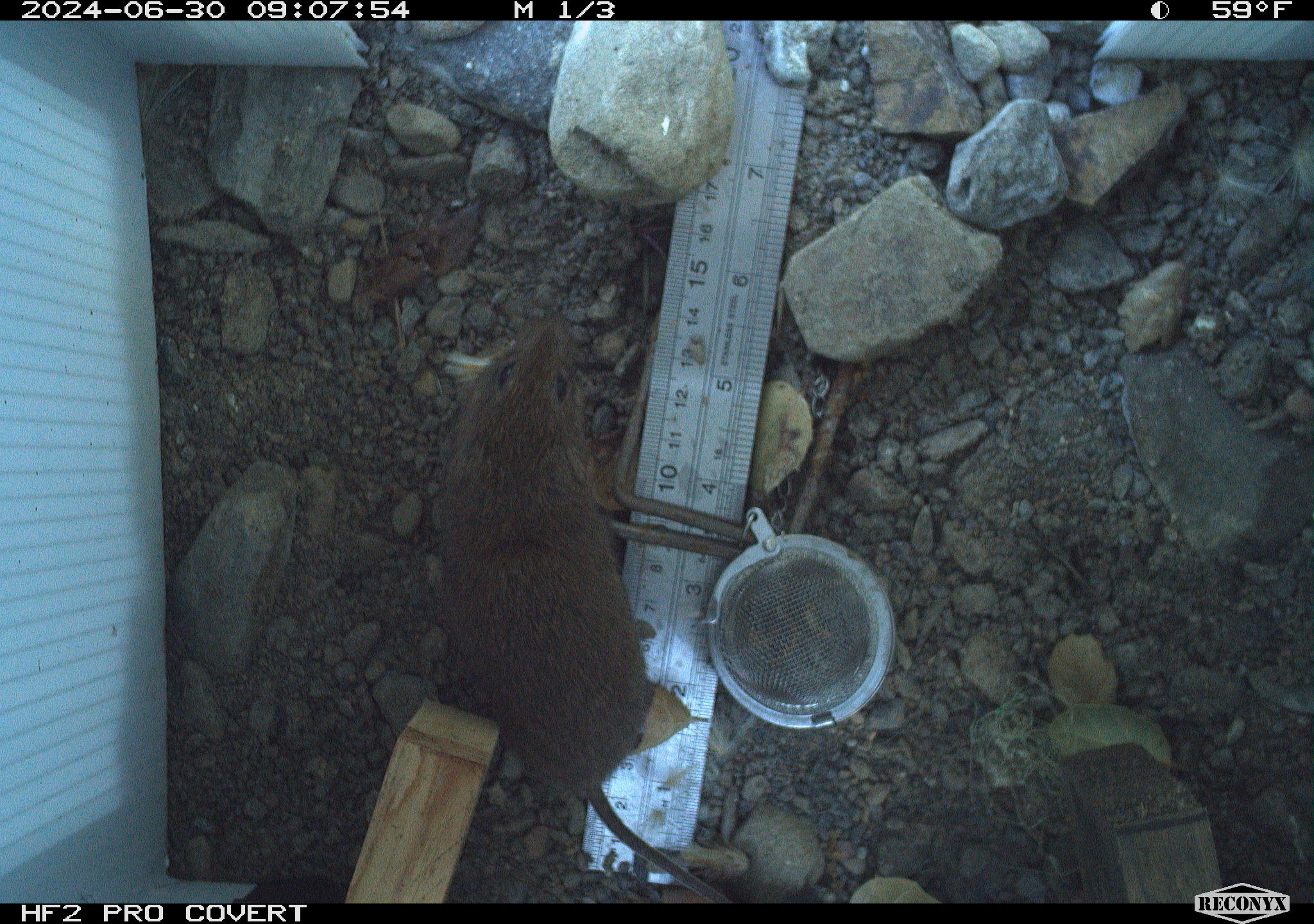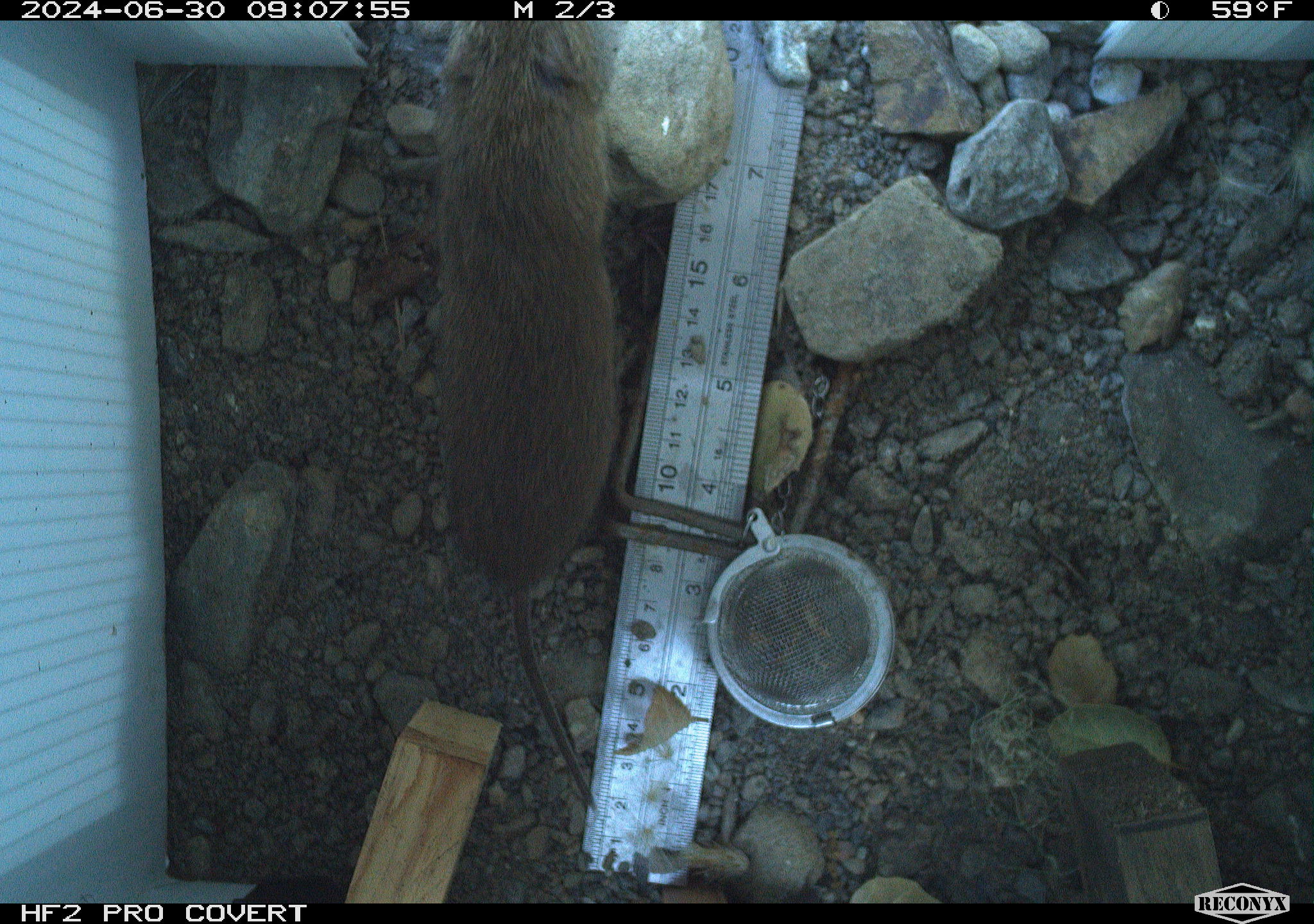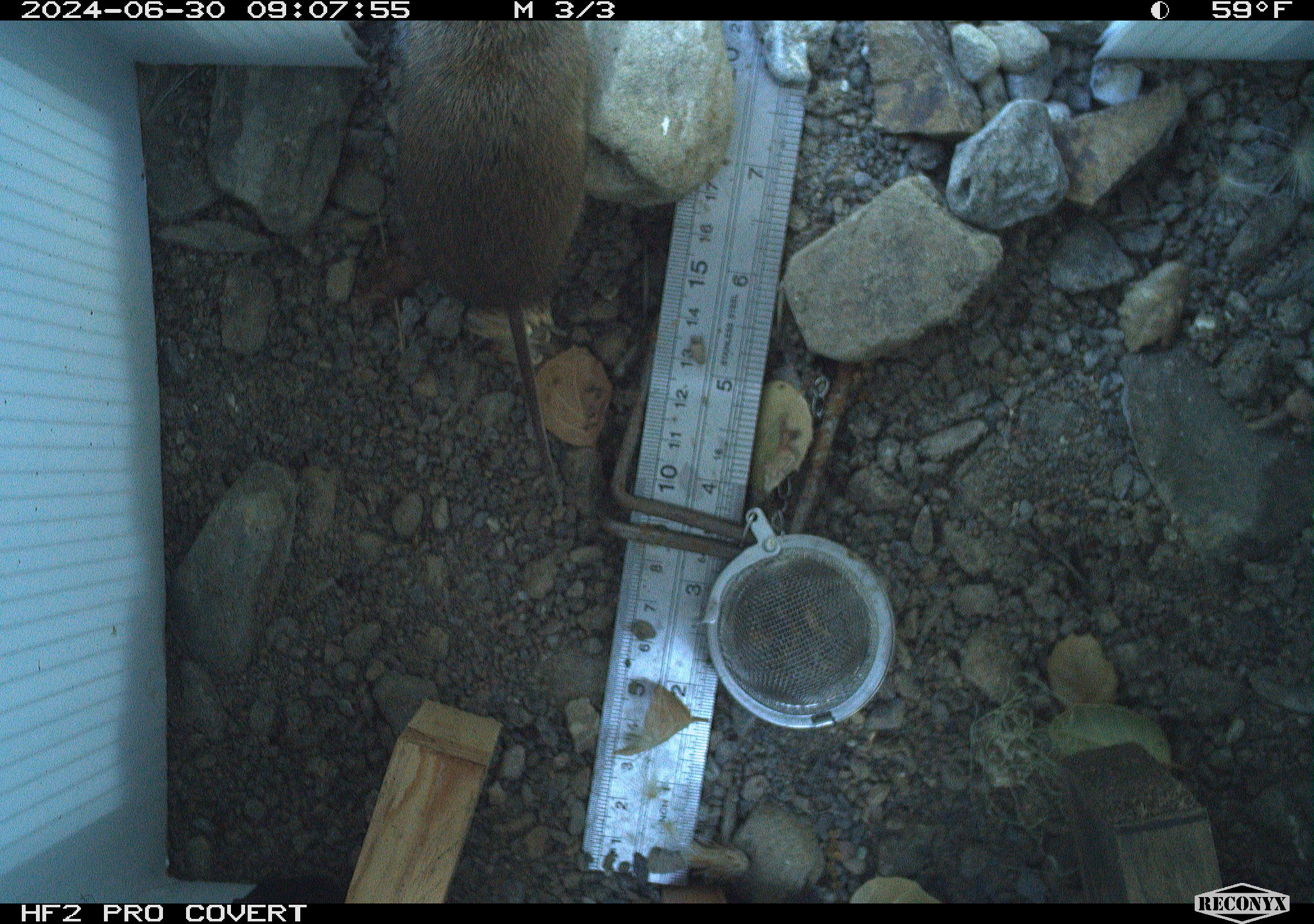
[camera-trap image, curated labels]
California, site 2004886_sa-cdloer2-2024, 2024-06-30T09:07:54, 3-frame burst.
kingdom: Animalia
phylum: Chordata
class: Mammalia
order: Rodentia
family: Cricetidae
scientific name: Arvicolinae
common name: voles, lemmings, and muskrats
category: arvicolinae subfamily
Arvicolinae subfamily (voles, lemmings, and muskrats) (Arvicolinae).